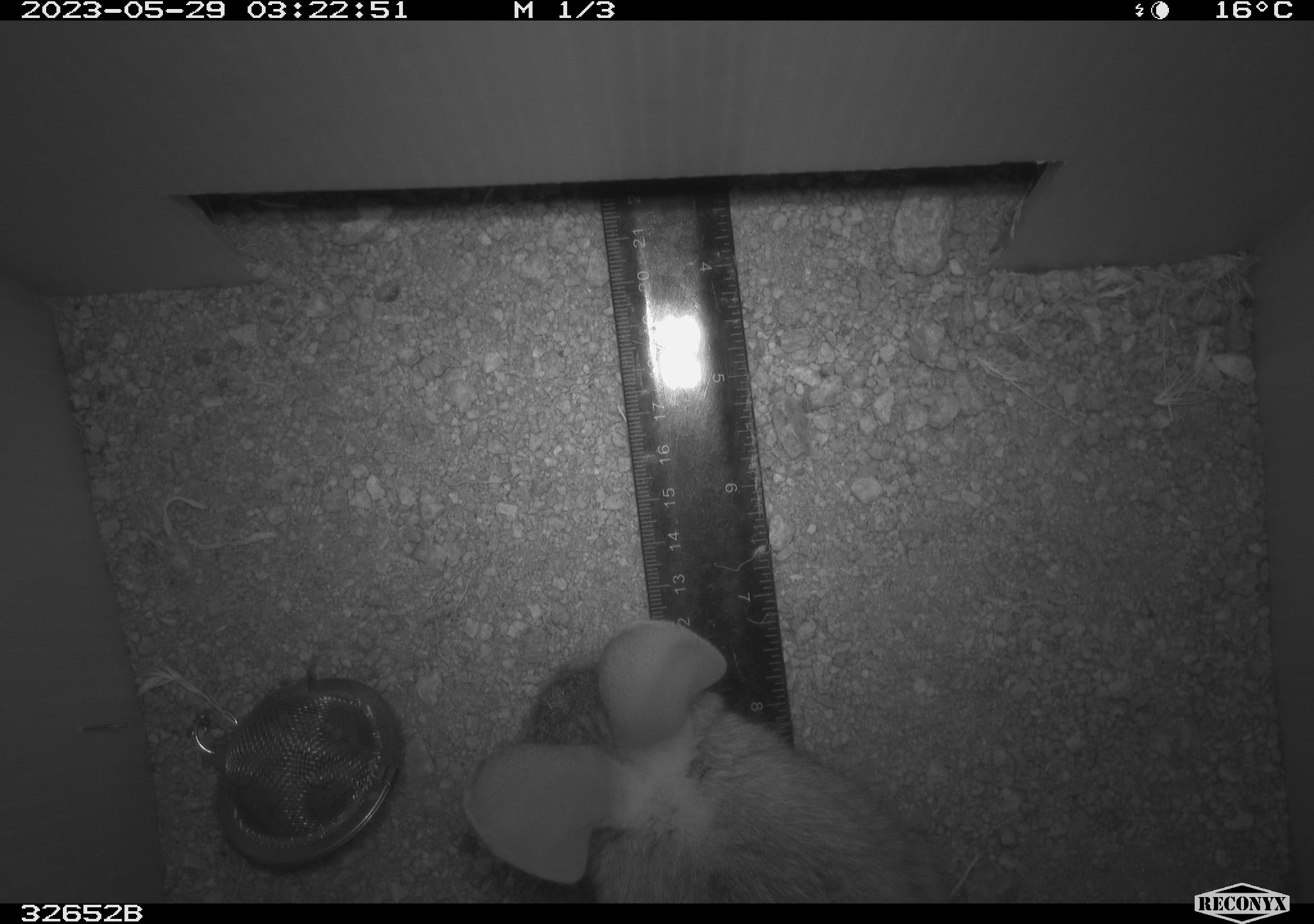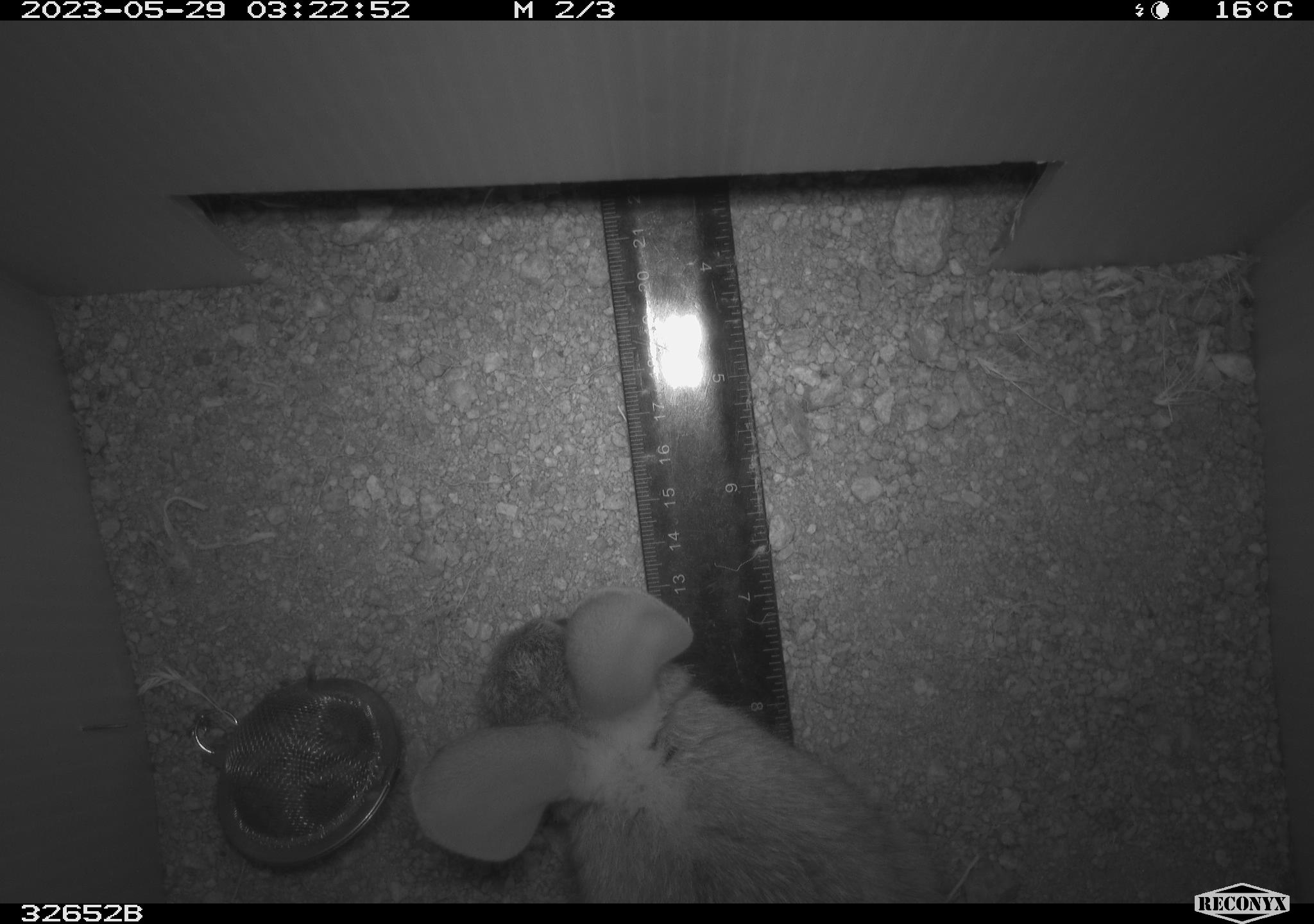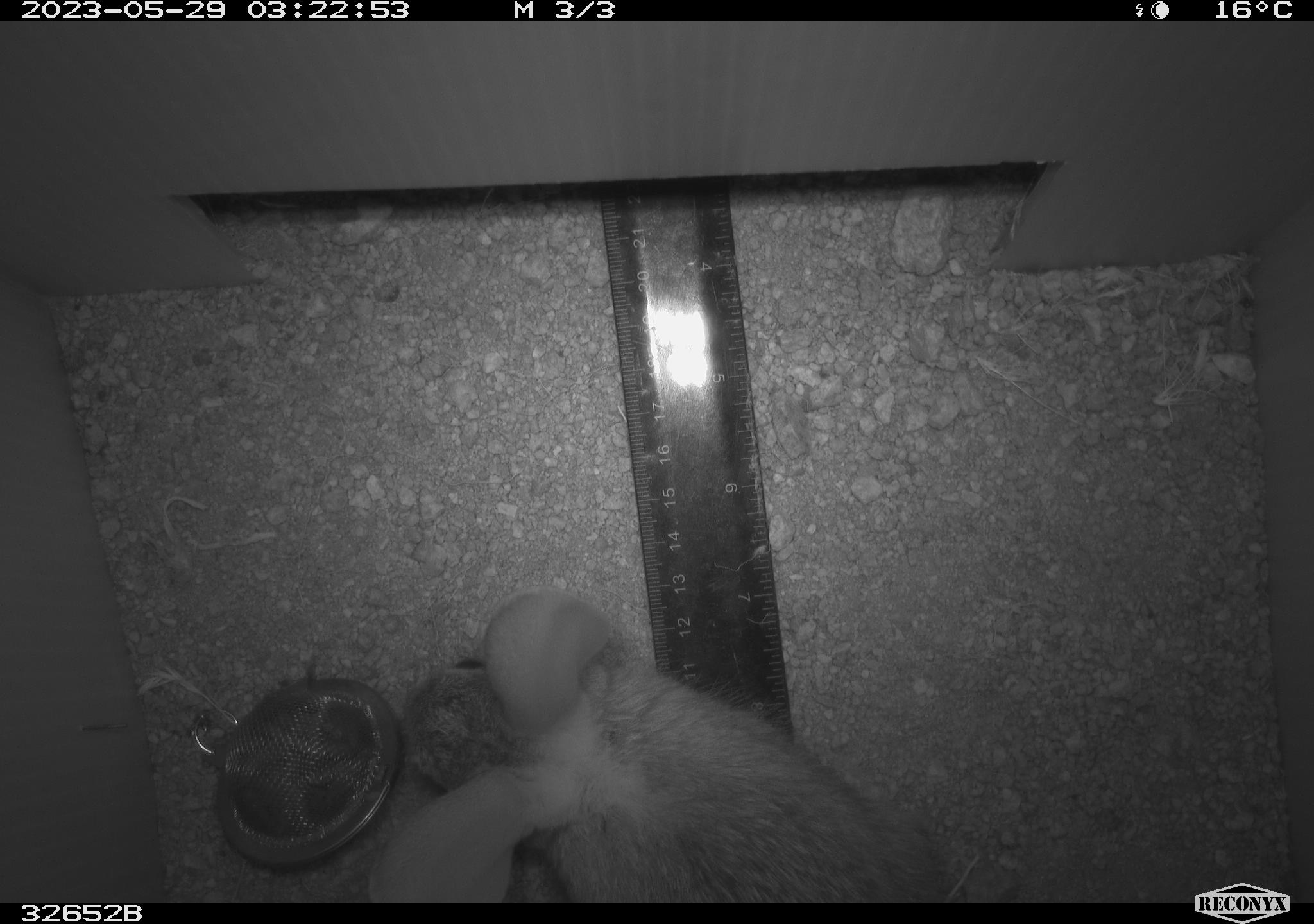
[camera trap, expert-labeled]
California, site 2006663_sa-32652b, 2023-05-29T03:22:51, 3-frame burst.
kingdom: Animalia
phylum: Chordata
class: Mammalia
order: Lagomorpha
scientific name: Lagomorpha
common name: hares, rabbits, and pikas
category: lagomorpha order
Lagomorpha order (hares, rabbits, and pikas) (Lagomorpha).